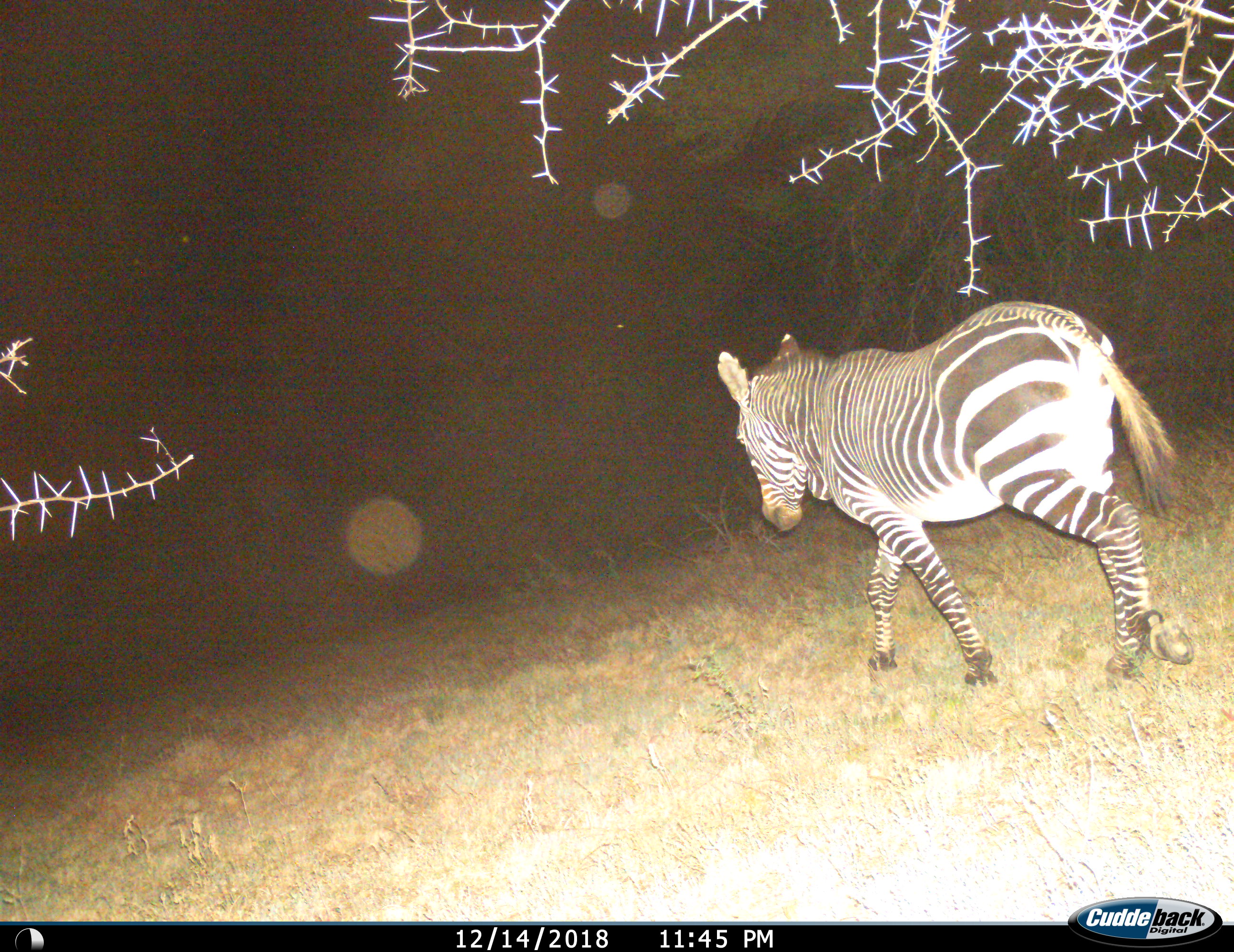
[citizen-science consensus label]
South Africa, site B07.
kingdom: Animalia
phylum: Chordata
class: Mammalia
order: Perissodactyla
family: Equidae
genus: Equus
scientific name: Equus zebra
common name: mountain zebra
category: zebramountain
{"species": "zebramountain (mountain zebra) (Equus zebra)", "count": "1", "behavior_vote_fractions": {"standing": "0%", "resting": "0%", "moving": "100%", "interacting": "0%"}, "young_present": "0%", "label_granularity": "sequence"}